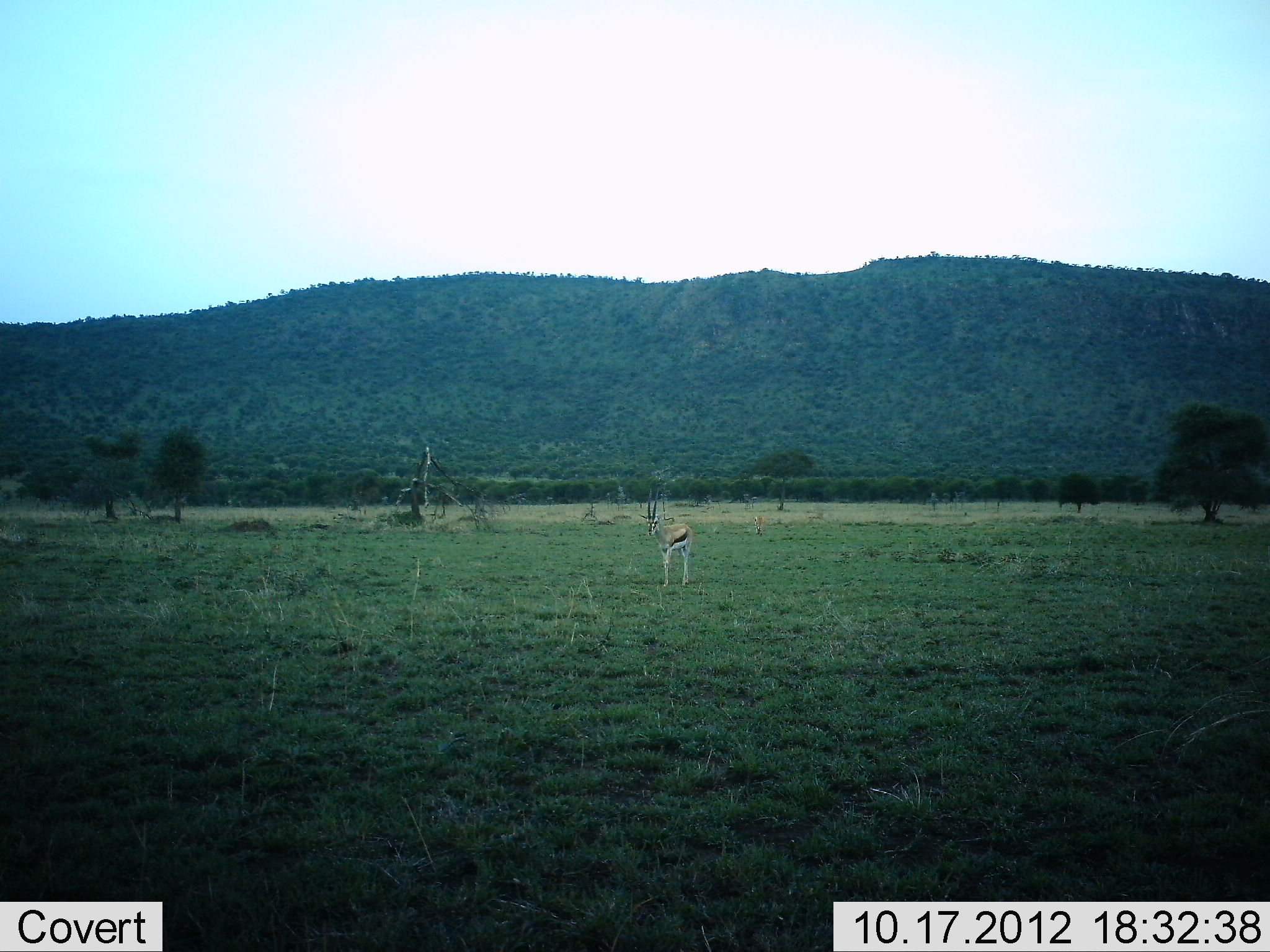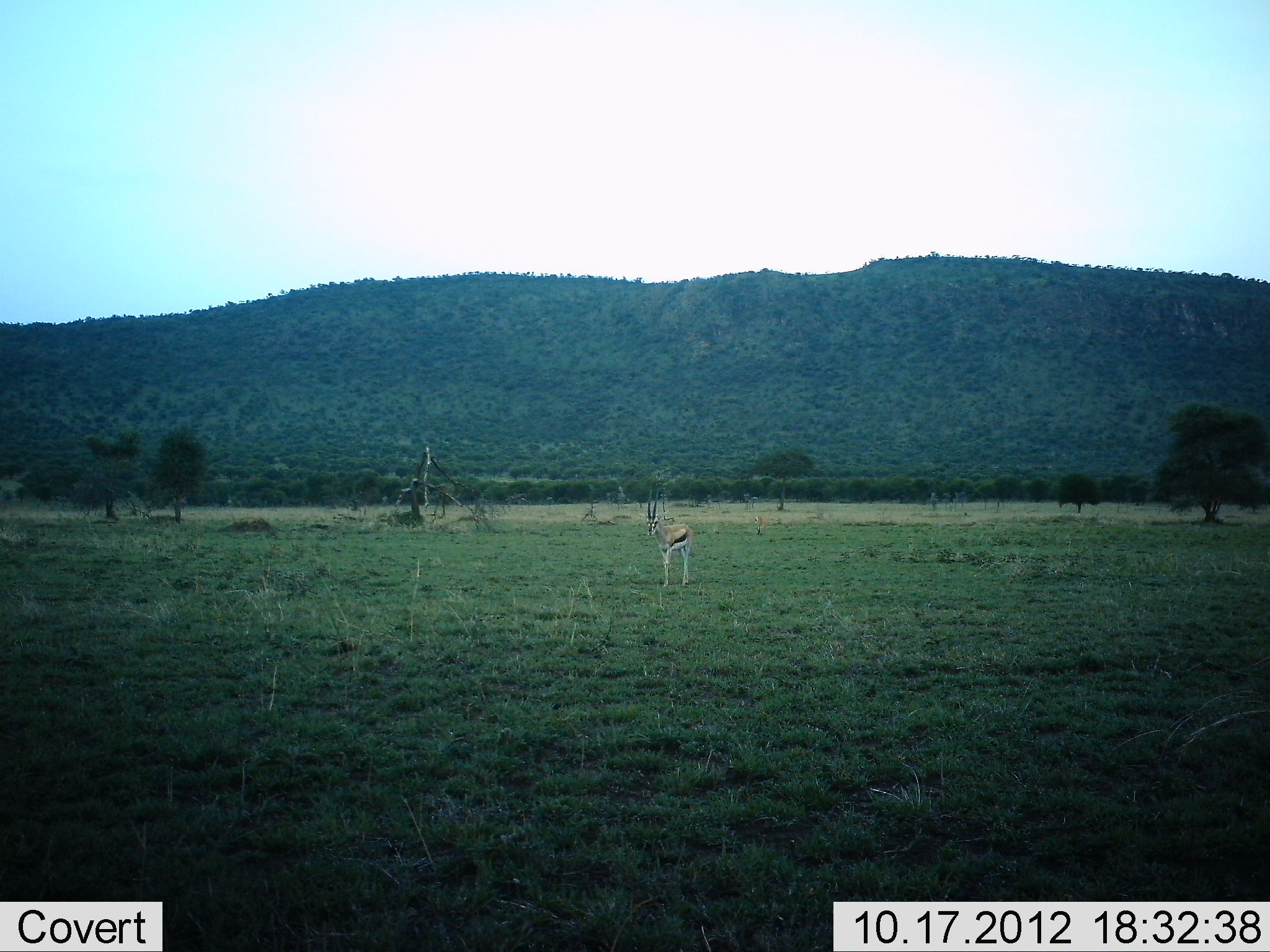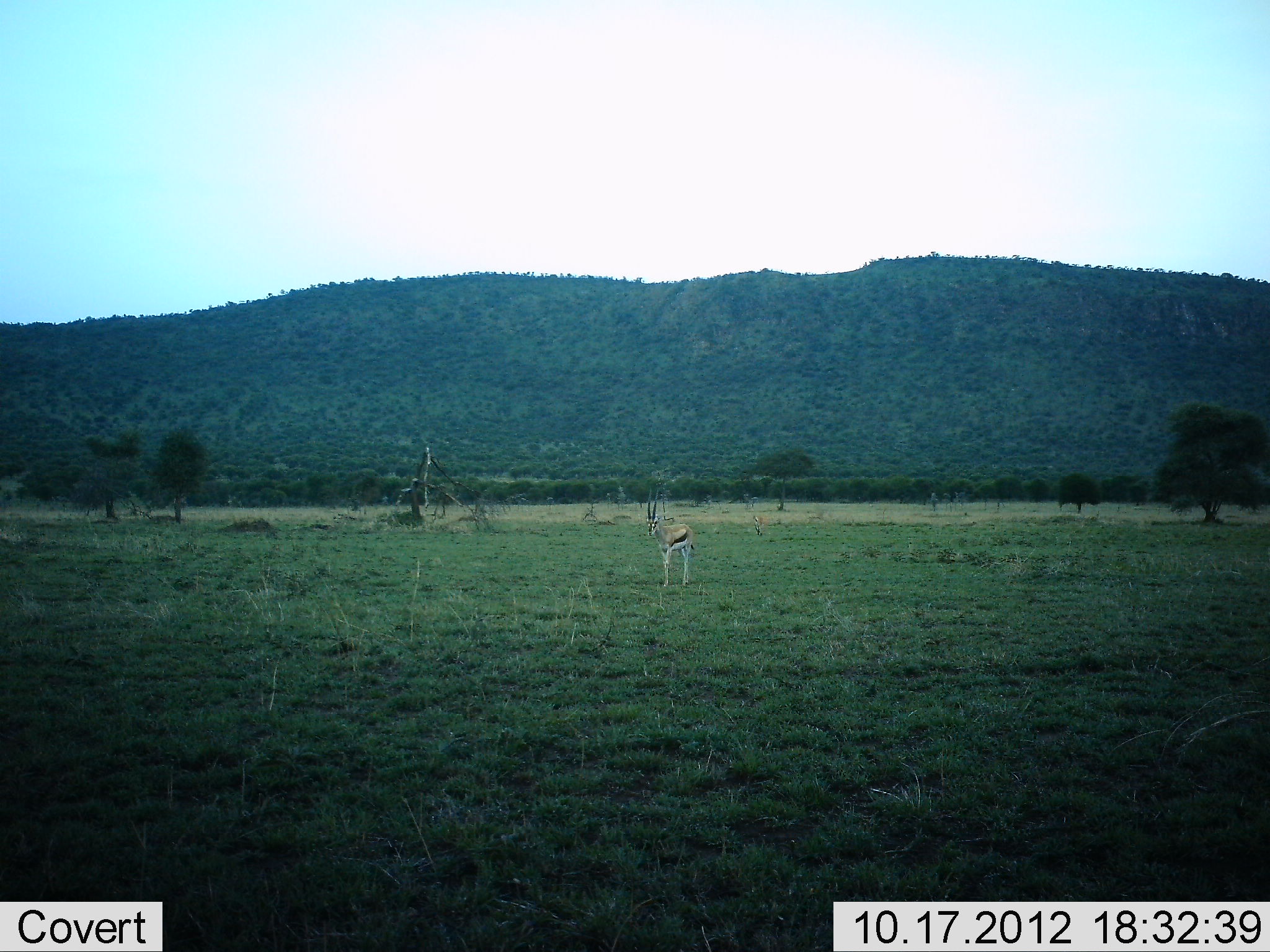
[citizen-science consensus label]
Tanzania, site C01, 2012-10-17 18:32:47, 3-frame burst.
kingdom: Animalia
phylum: Chordata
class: Mammalia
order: Artiodactyla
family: Bovidae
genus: Eudorcas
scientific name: Eudorcas thomsonii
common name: thomson's gazelle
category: gazellethomsons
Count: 1.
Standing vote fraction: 100%.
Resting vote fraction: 0%.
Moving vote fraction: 0%.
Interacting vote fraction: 0%.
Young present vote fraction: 0%.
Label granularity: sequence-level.